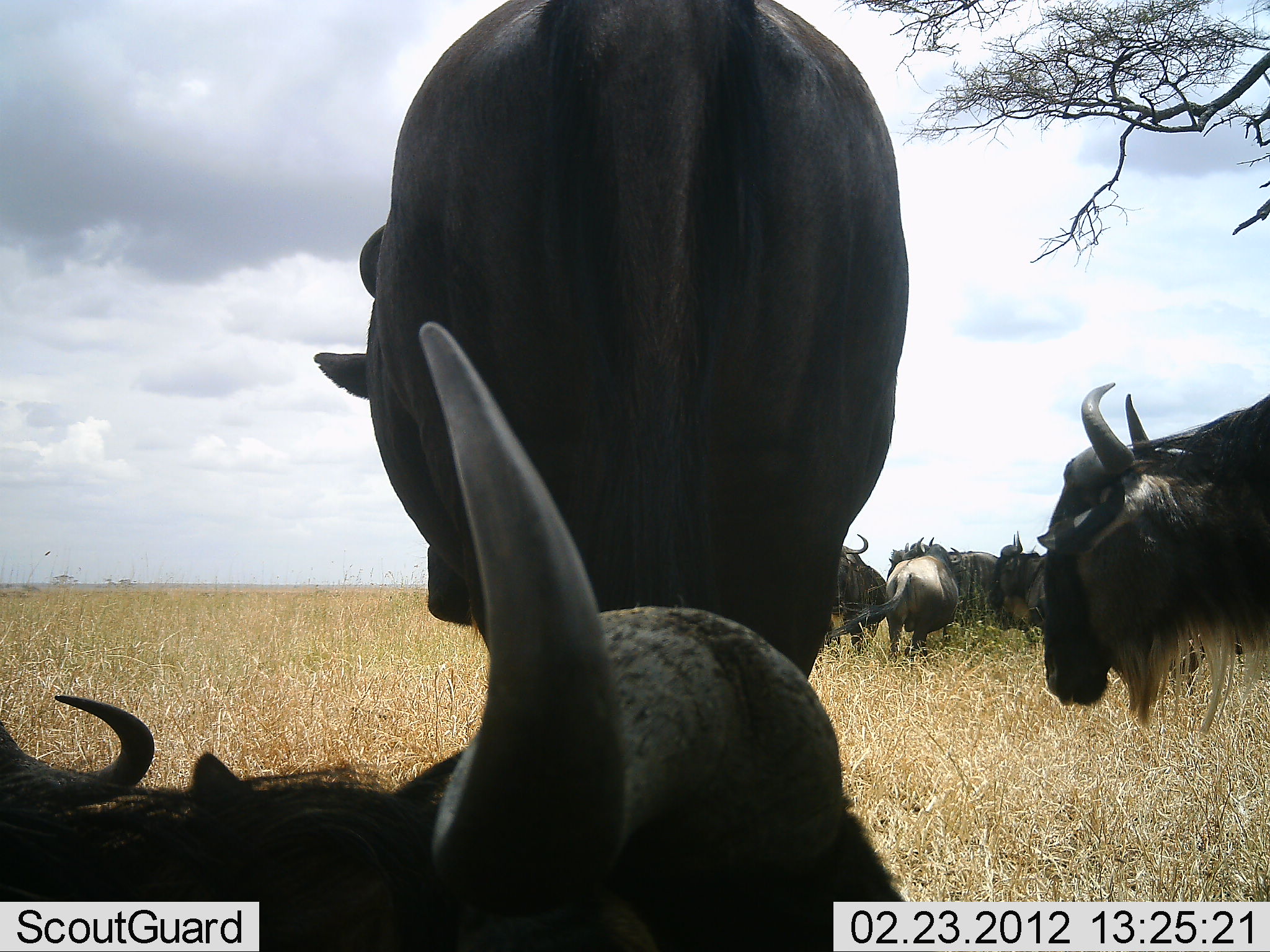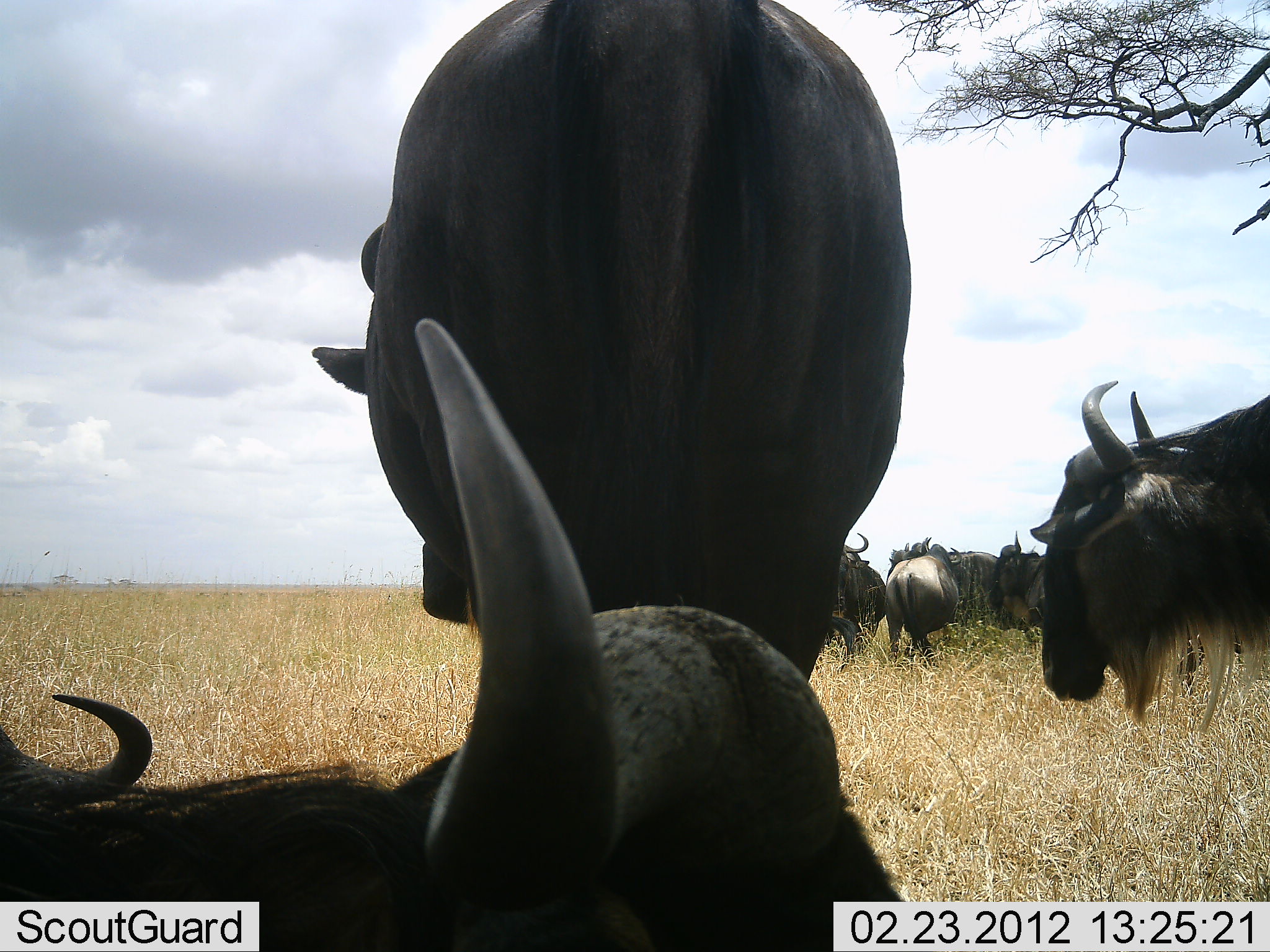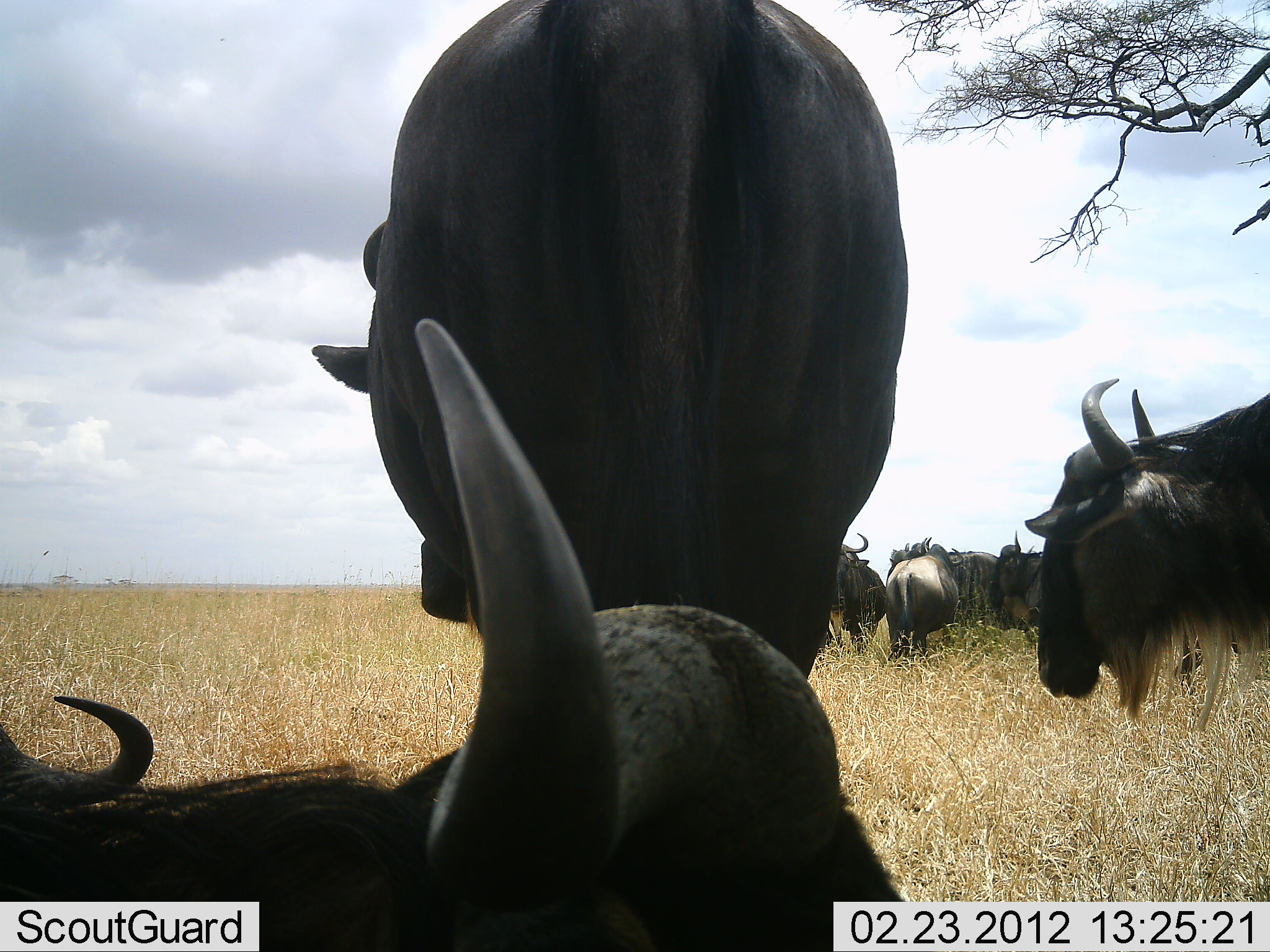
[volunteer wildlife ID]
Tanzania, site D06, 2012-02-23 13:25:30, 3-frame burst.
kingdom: Animalia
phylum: Chordata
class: Mammalia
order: Artiodactyla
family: Bovidae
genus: Connochaetes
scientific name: Connochaetes taurinus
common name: blue wildebeest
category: wildebeest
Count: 8.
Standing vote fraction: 87%.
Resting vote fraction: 87%.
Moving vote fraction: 13%.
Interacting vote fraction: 7%.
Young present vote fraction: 0%.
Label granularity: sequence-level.